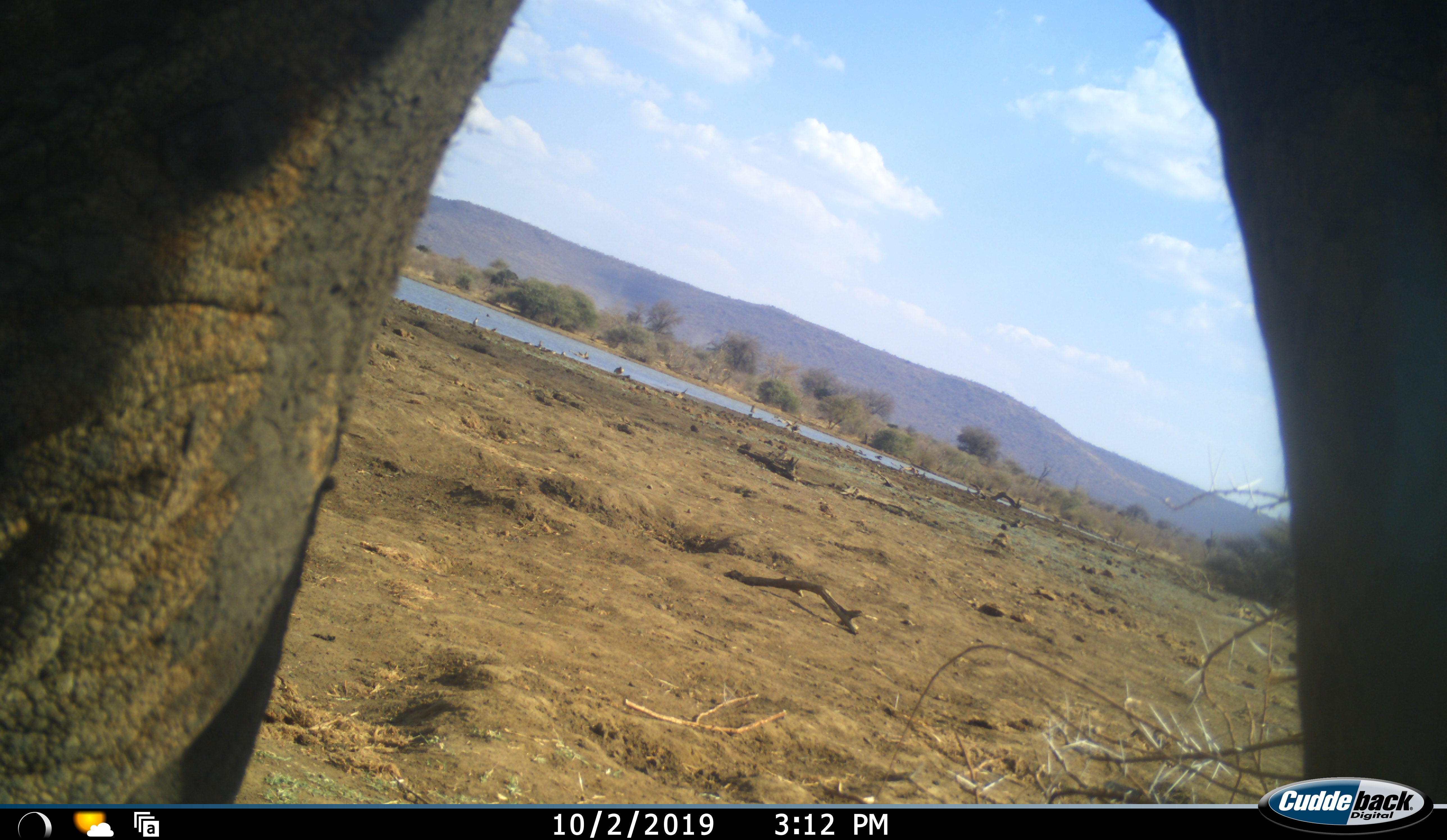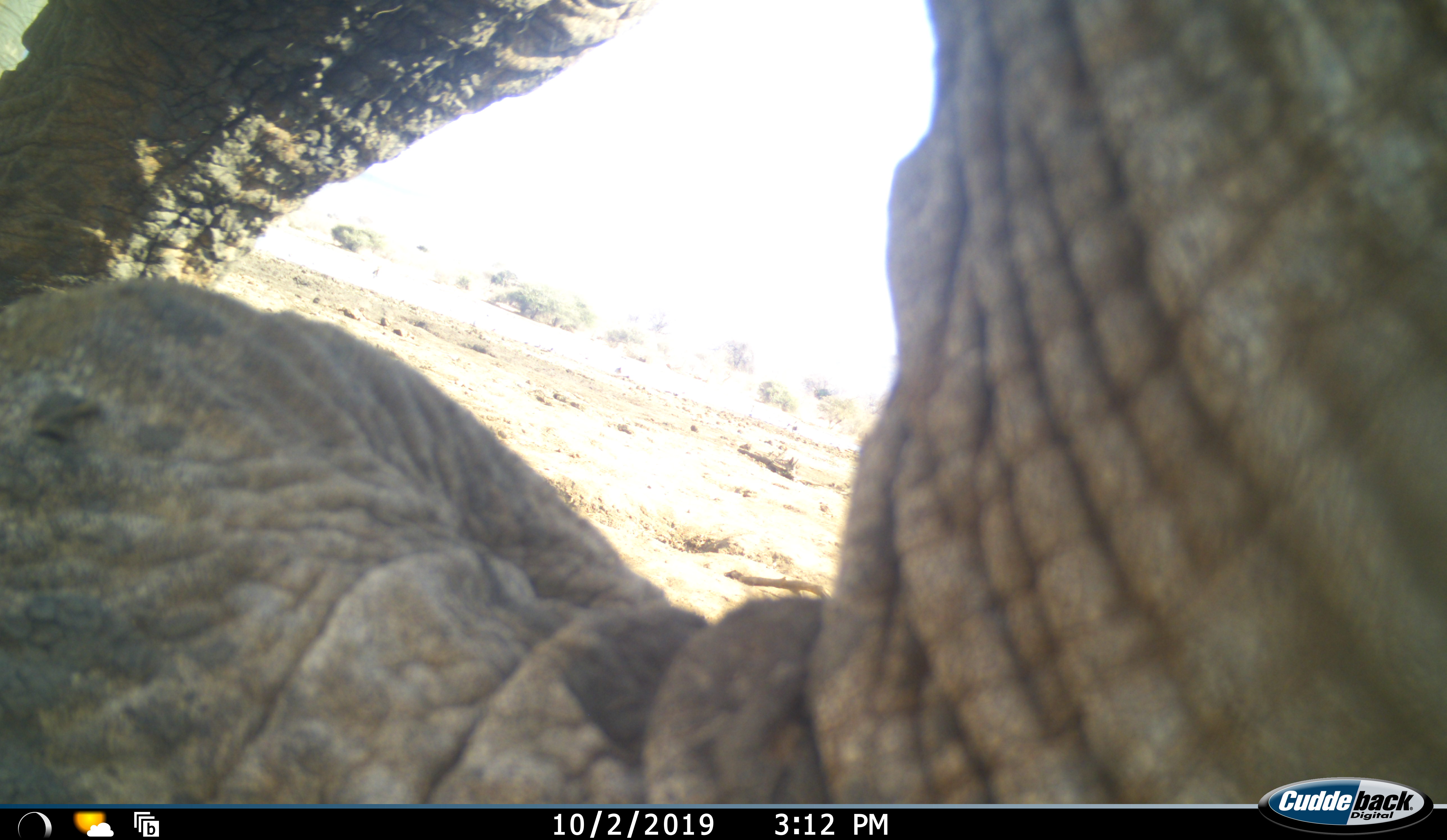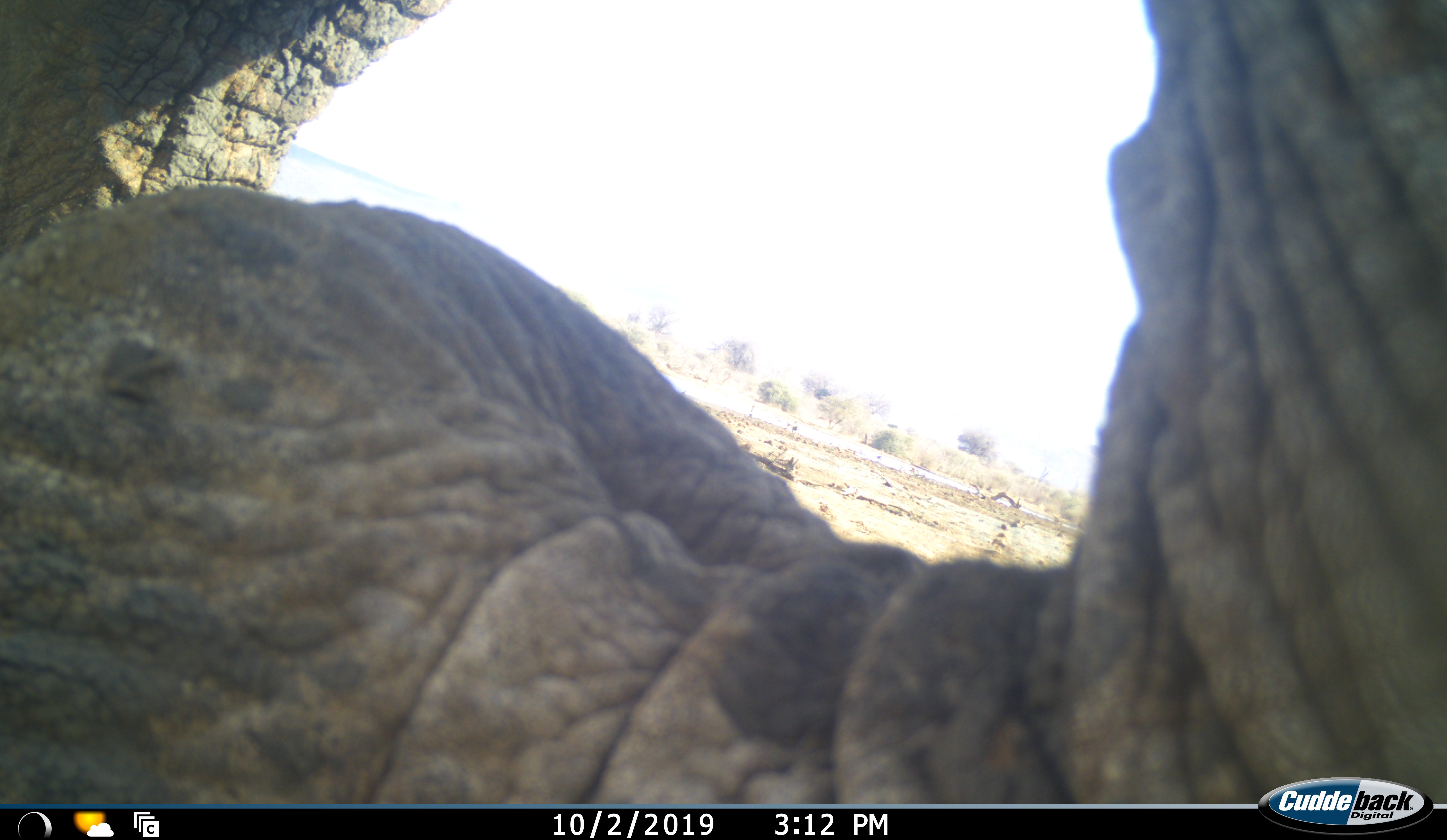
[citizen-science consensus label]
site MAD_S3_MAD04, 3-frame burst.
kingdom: Animalia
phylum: Chordata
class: Mammalia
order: Proboscidea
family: Elephantidae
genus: Loxodonta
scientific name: Loxodonta africana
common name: african bush elephant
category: elephant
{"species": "elephant (african bush elephant) (Loxodonta africana)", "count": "1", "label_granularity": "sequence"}